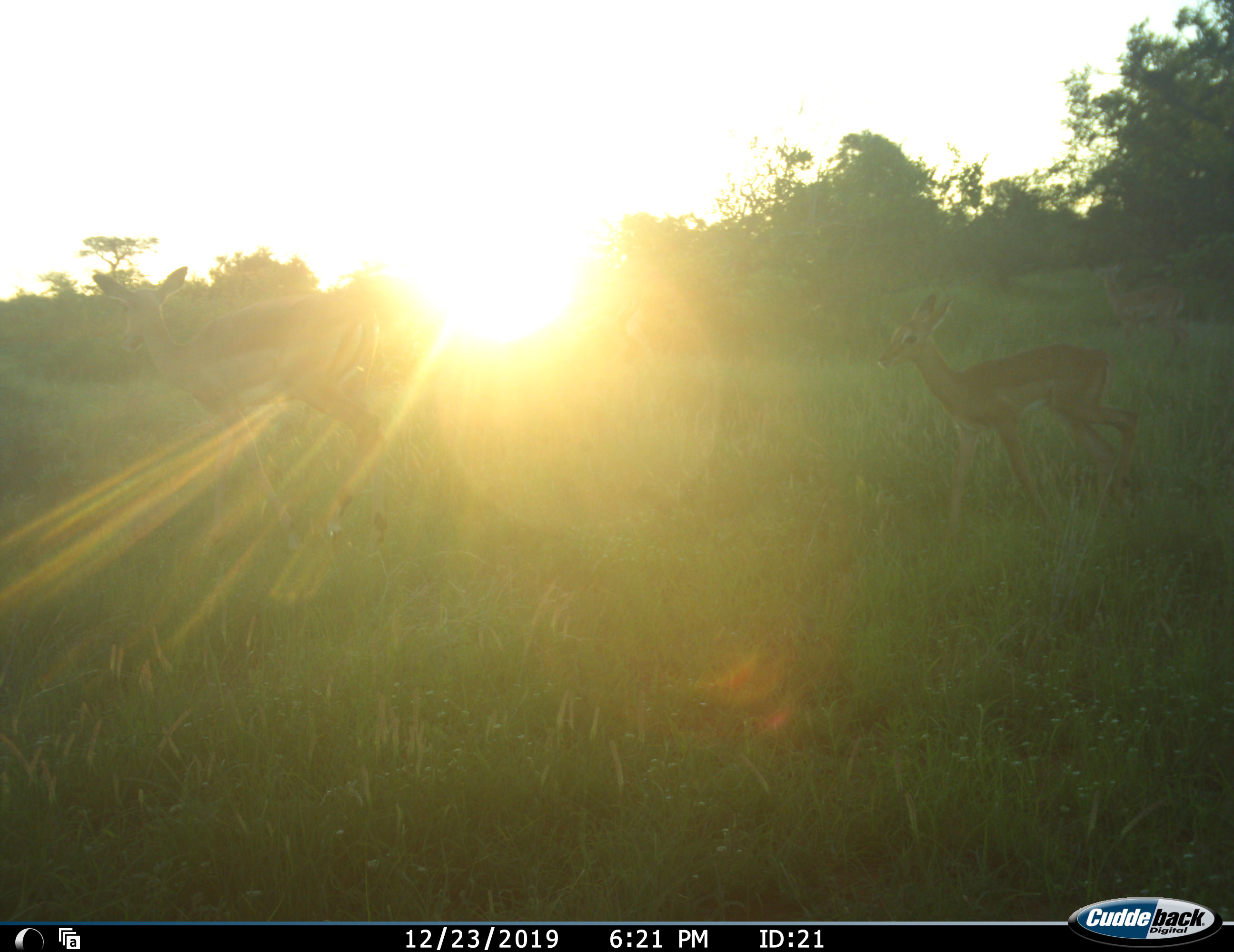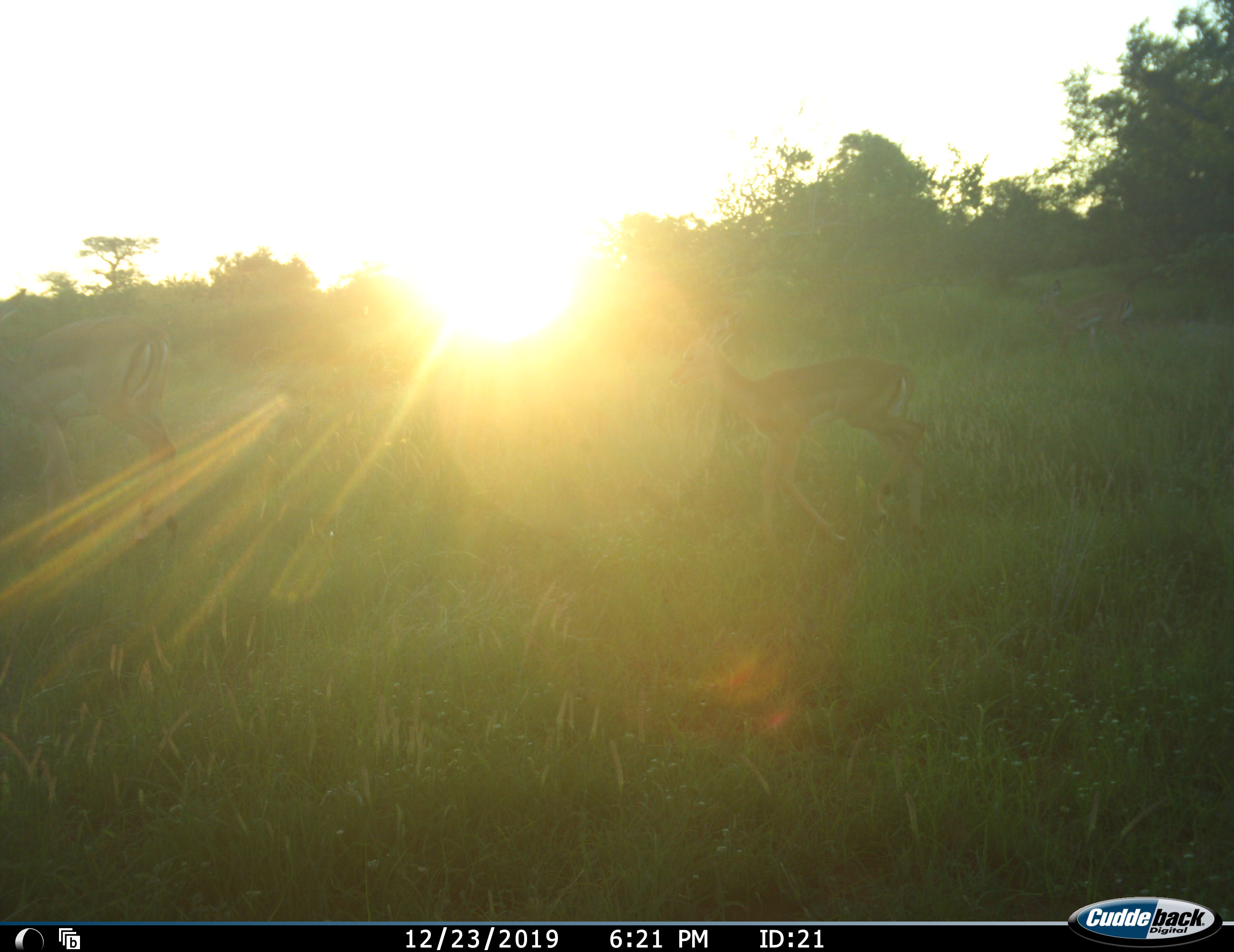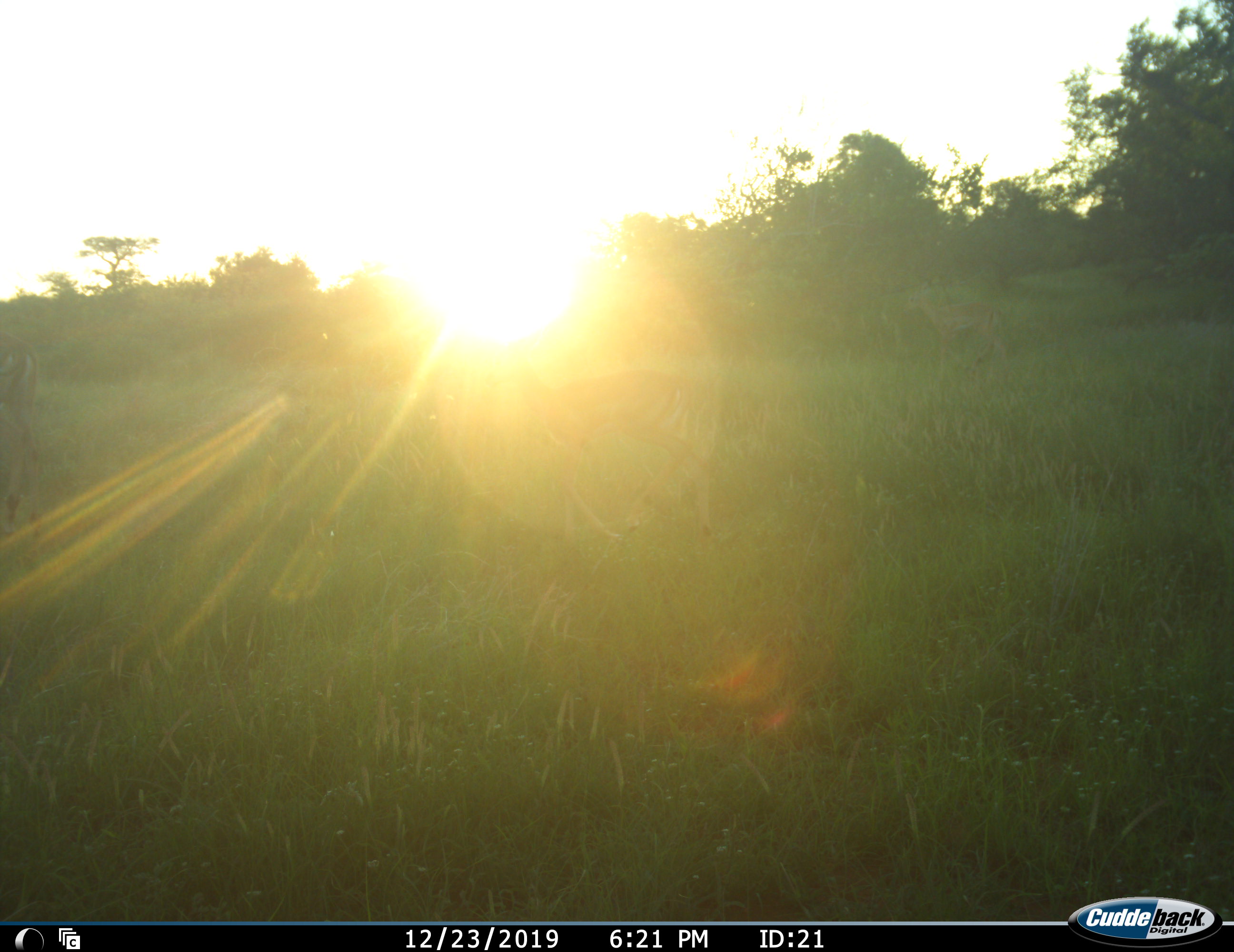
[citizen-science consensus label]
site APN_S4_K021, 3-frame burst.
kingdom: Animalia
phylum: Chordata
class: Mammalia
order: Artiodactyla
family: Bovidae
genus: Aepyceros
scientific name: Aepyceros melampus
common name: impala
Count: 3.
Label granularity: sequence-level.